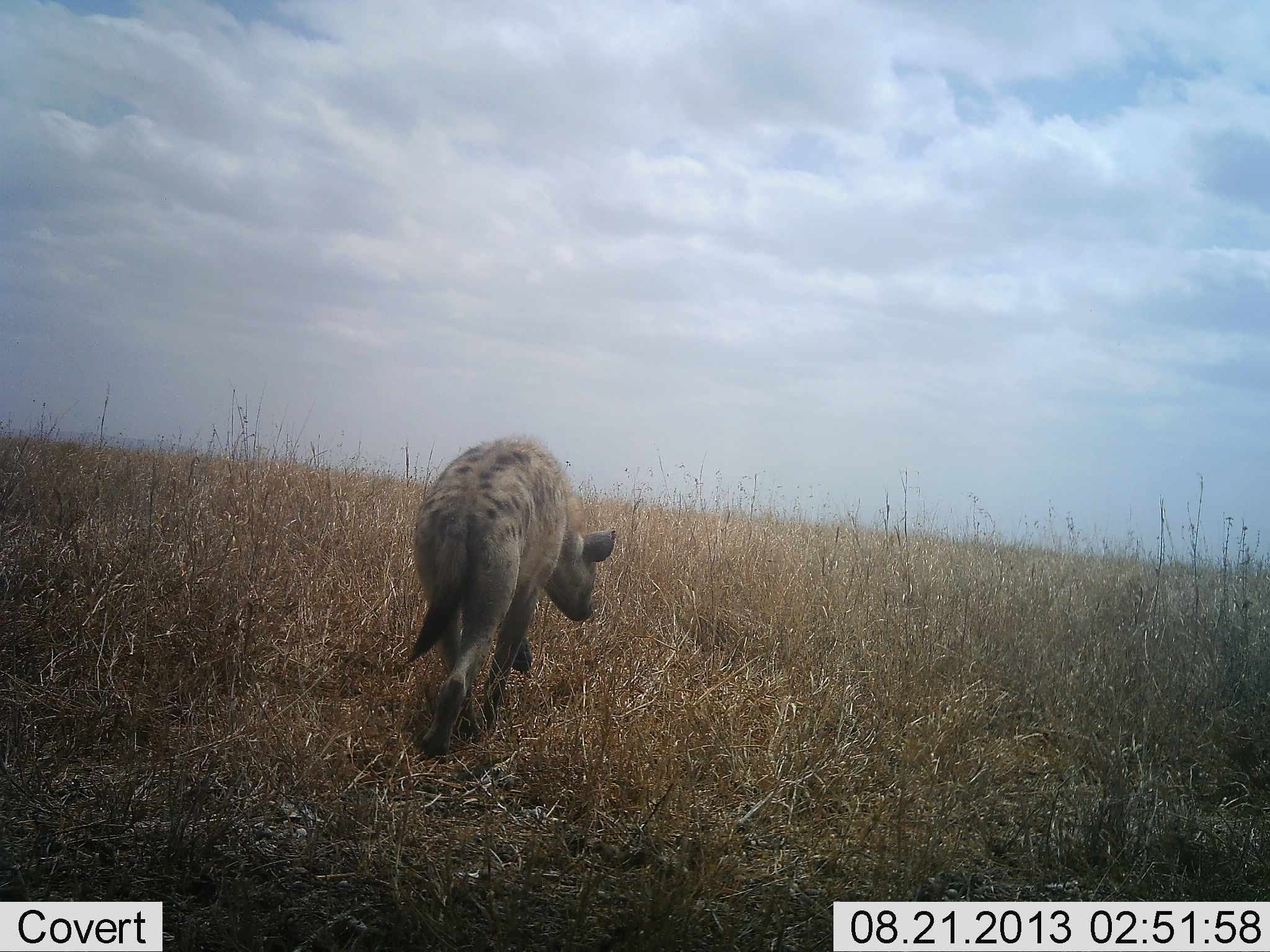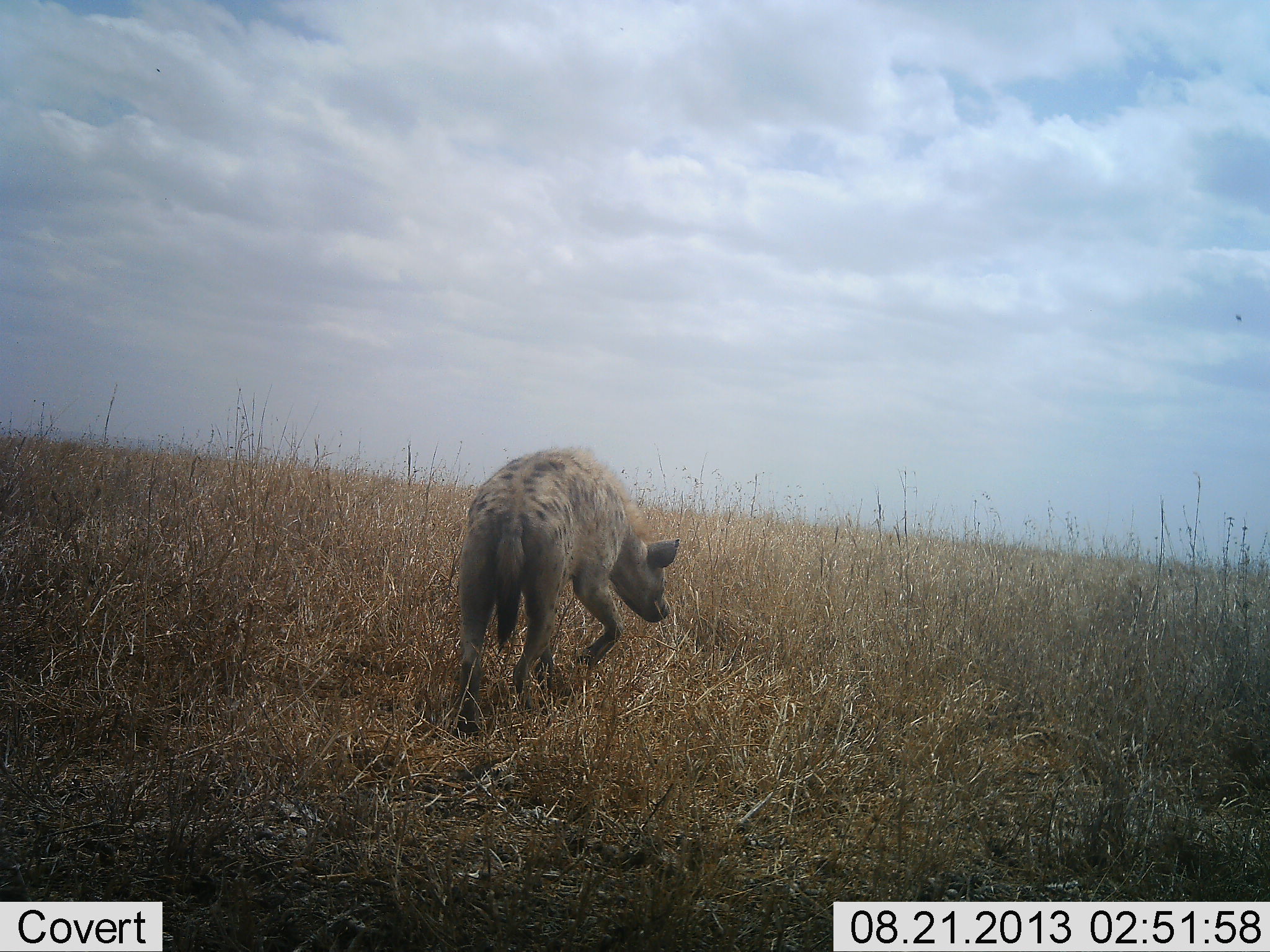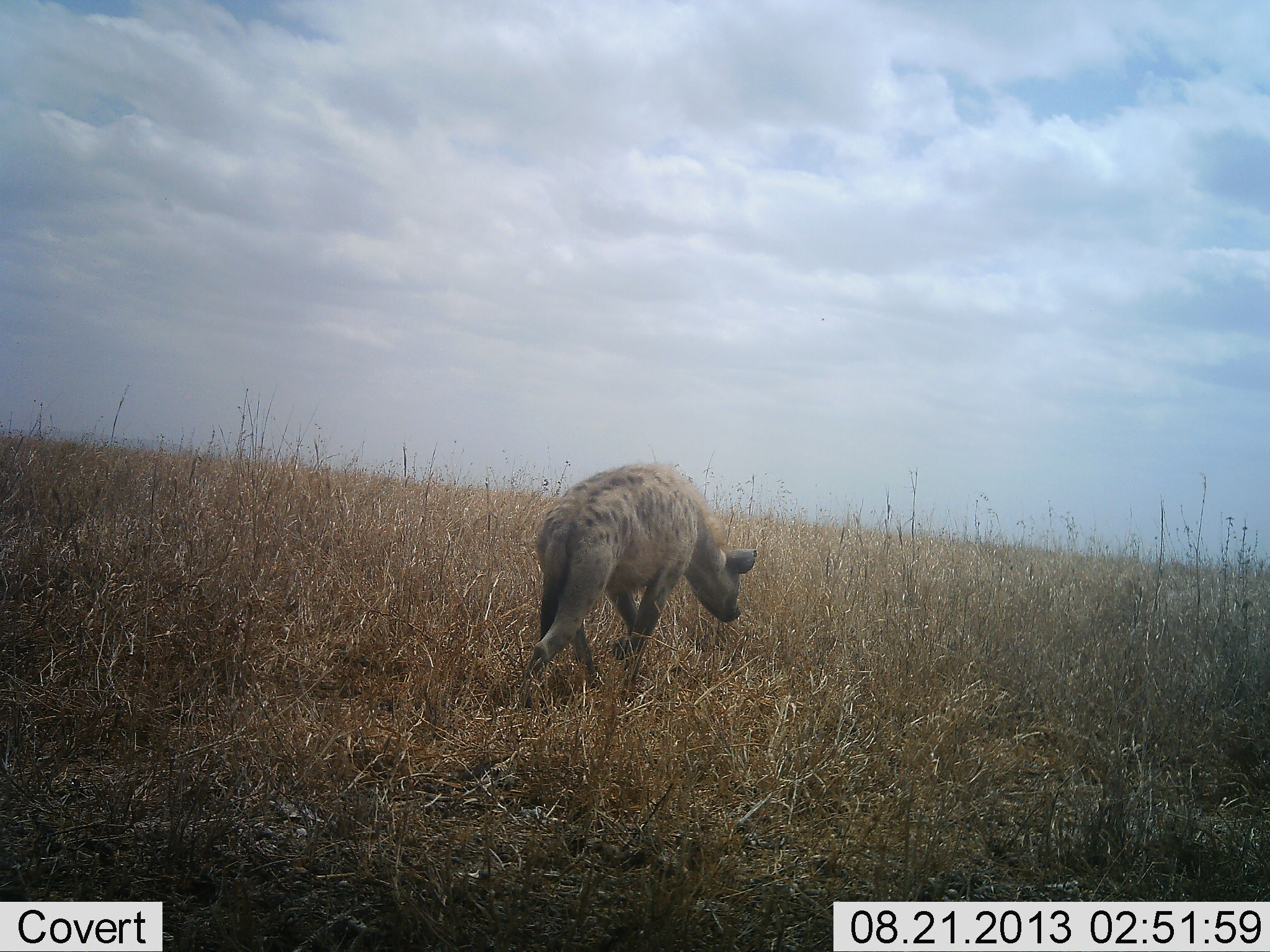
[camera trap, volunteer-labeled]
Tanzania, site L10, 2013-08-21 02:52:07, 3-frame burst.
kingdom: Animalia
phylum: Chordata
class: Mammalia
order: Carnivora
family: Hyaenidae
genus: Crocuta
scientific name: Crocuta crocuta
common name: spotted hyena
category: hyenaspotted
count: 1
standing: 0%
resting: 0%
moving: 100%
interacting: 0%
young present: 0%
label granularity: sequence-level